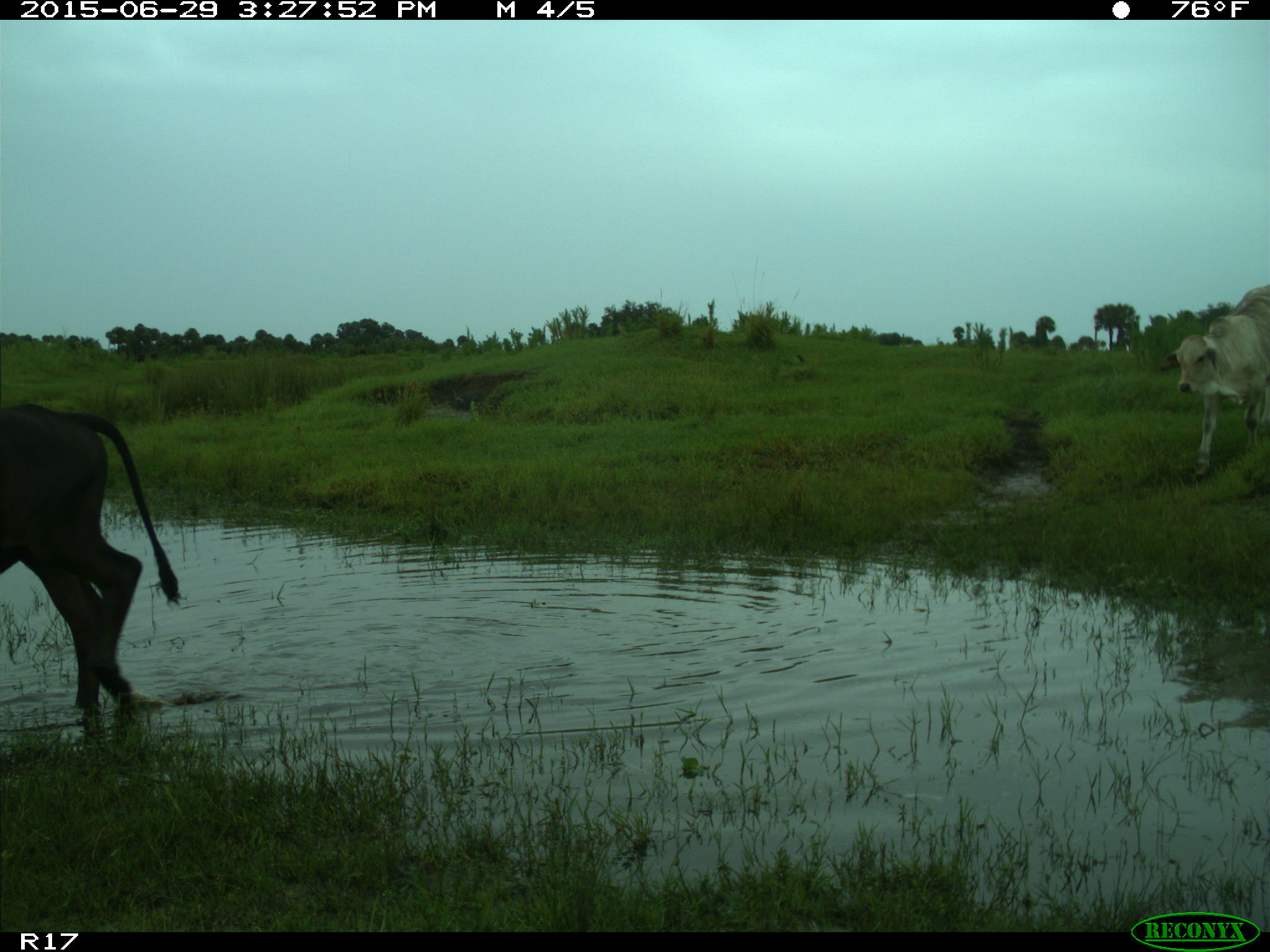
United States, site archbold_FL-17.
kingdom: Animalia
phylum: Chordata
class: Mammalia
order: Artiodactyla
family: Bovidae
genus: Bos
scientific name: Bos taurus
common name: domestic cow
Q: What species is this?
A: Bos taurus (domestic cow).